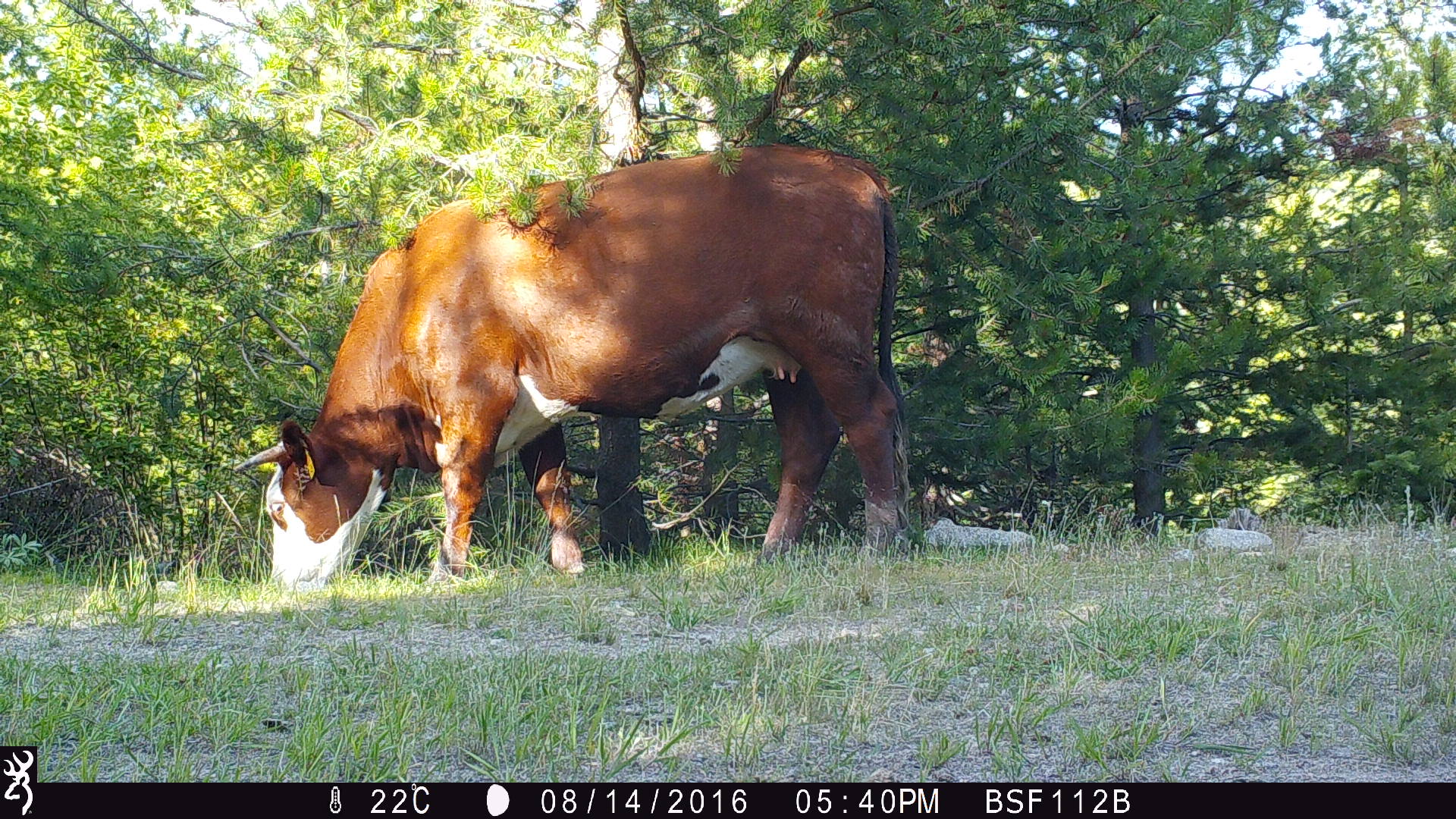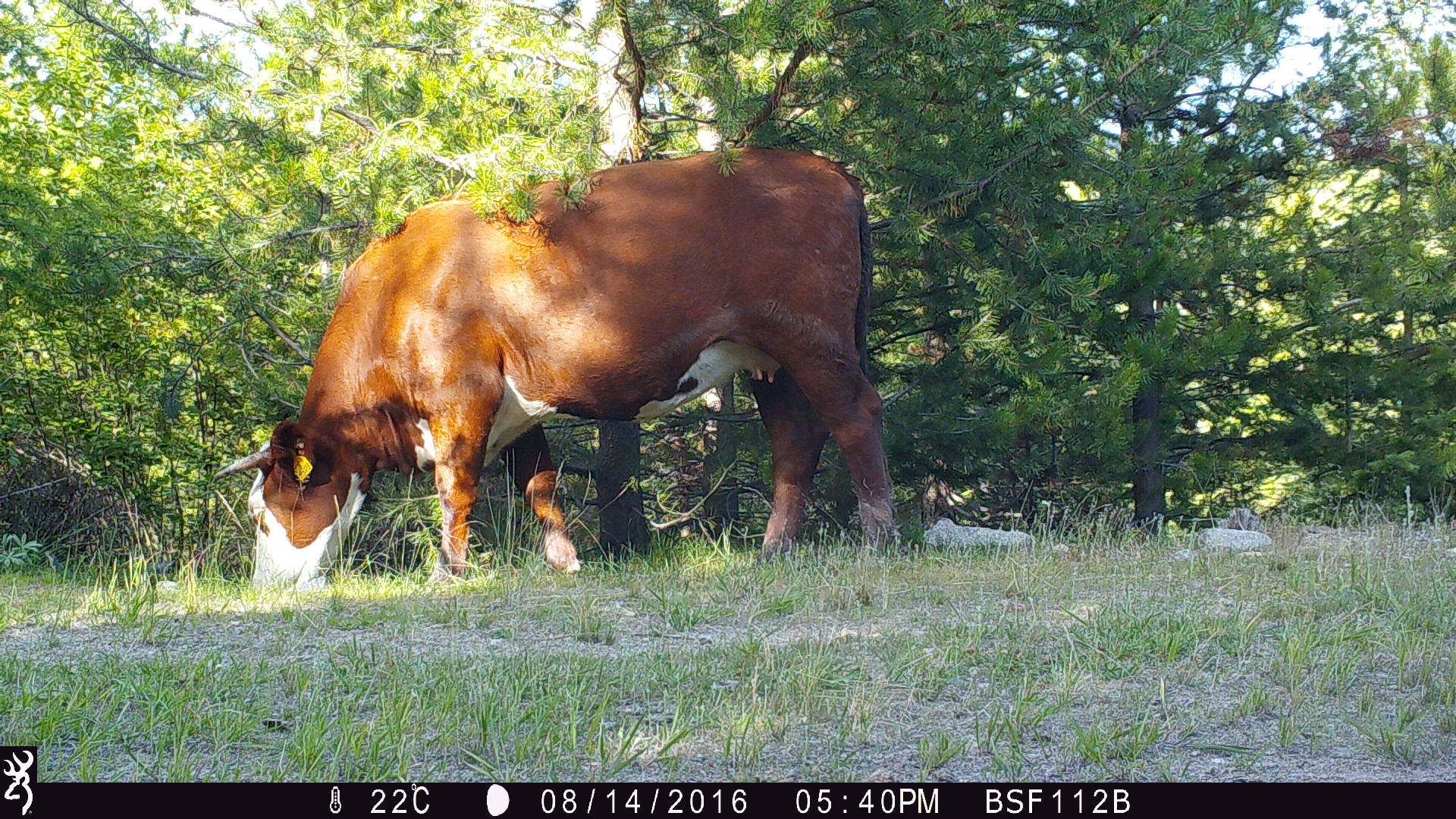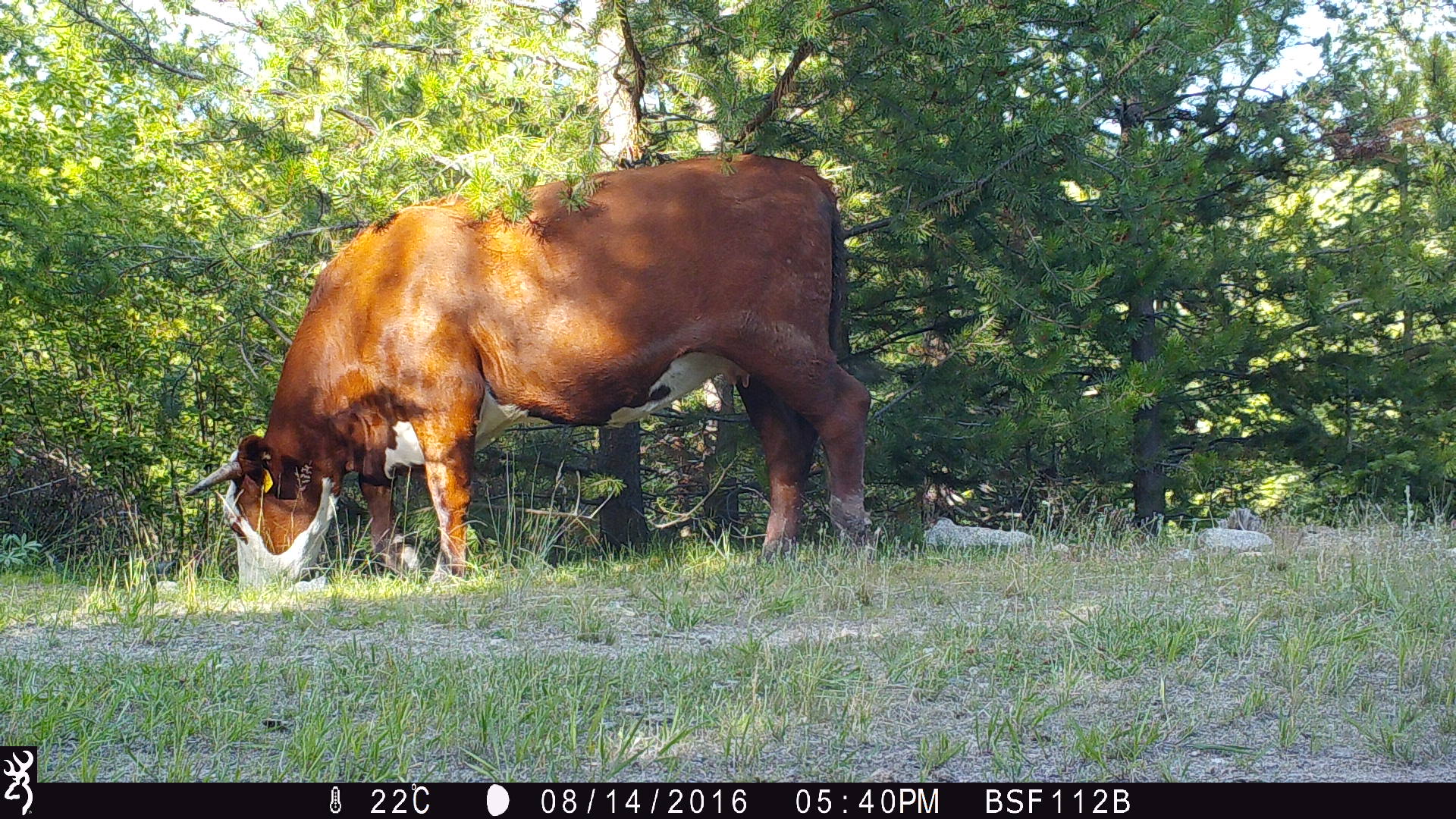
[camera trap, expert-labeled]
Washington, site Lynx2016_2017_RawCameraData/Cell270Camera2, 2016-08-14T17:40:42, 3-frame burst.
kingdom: Animalia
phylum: Chordata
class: Mammalia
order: Artiodactyla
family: Bovidae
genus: Bos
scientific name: Bos taurus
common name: domestic cattle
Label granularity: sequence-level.